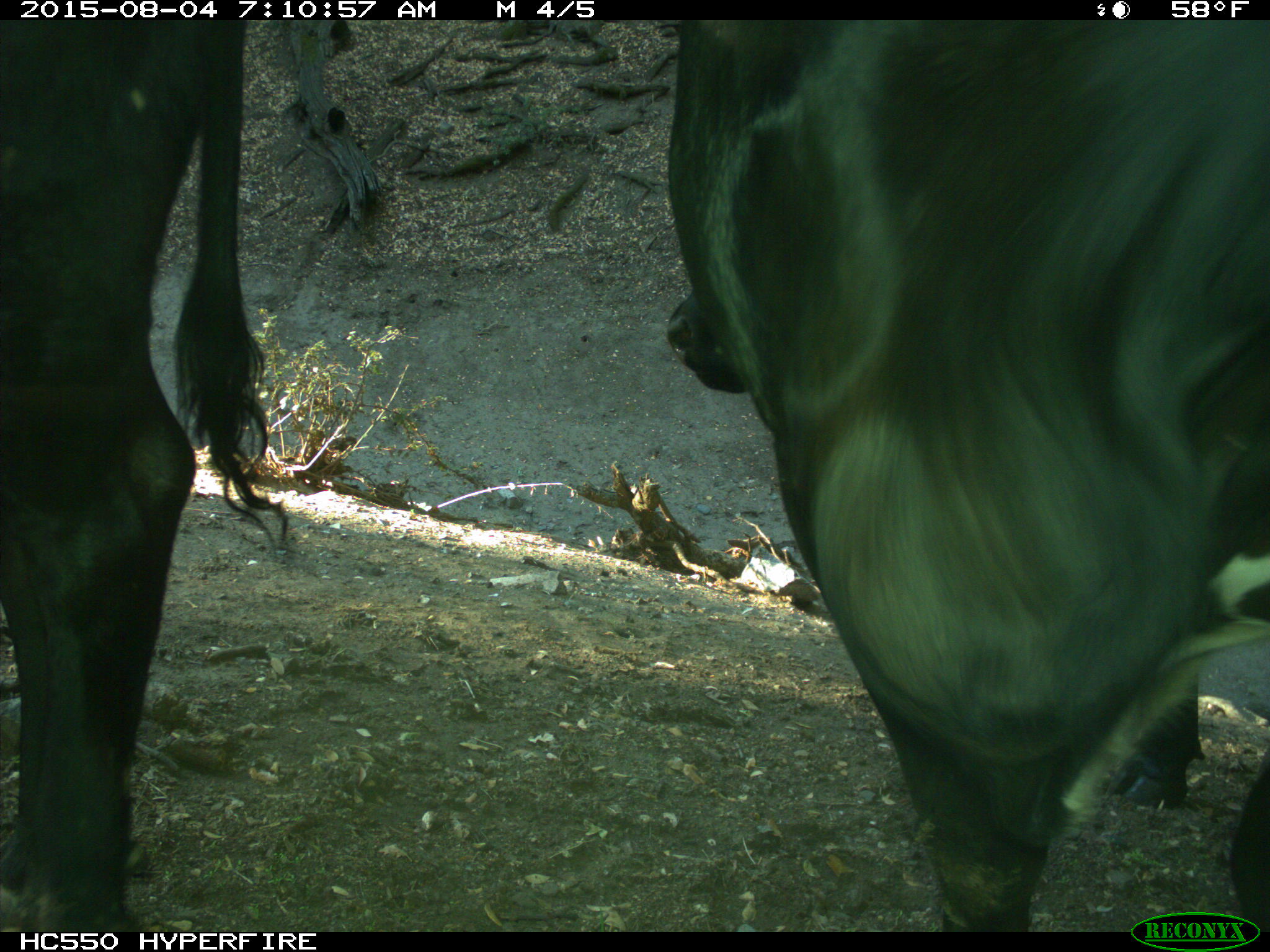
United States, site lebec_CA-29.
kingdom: Animalia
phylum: Chordata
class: Mammalia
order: Artiodactyla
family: Bovidae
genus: Bos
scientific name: Bos taurus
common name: domestic cow